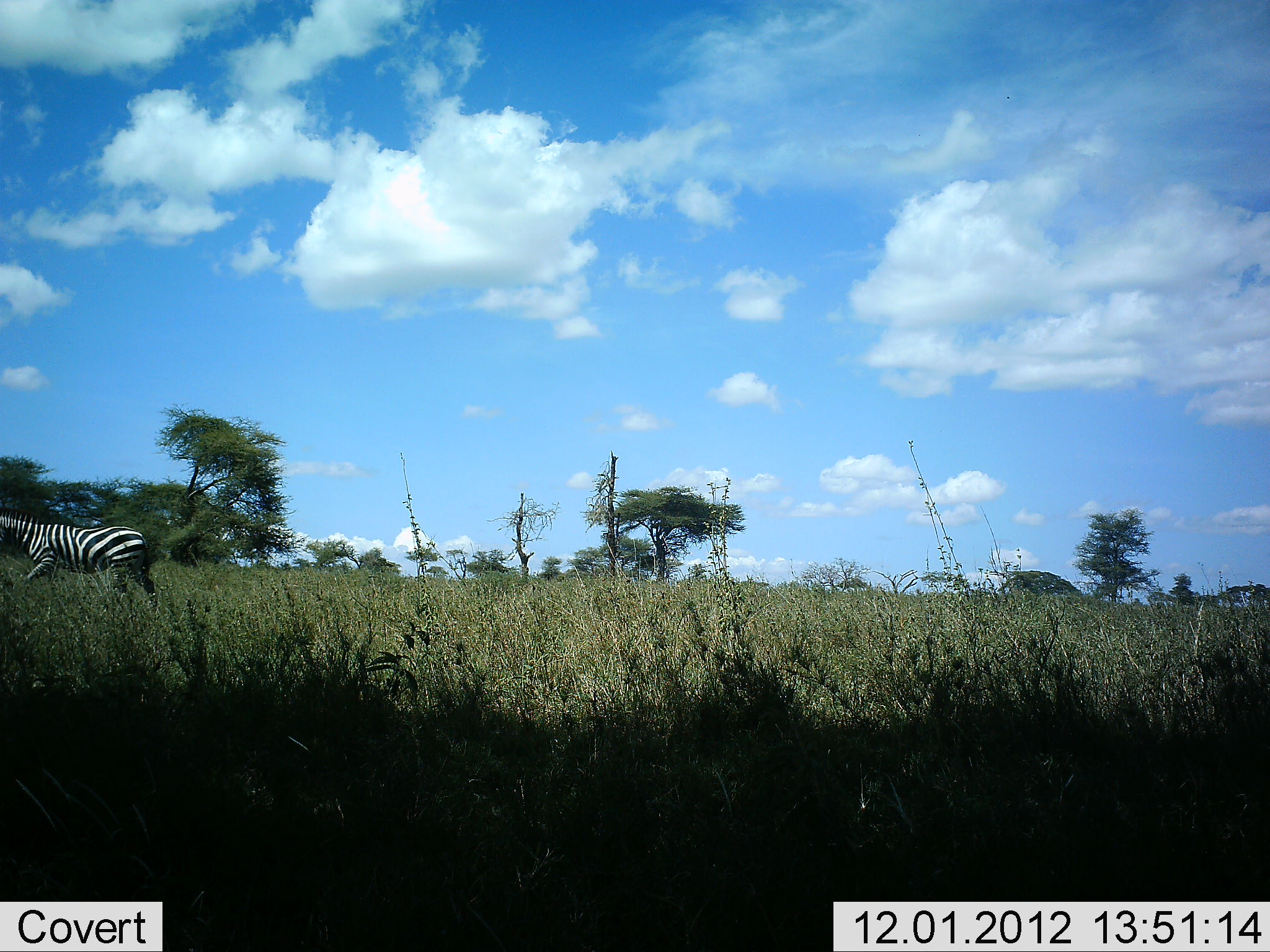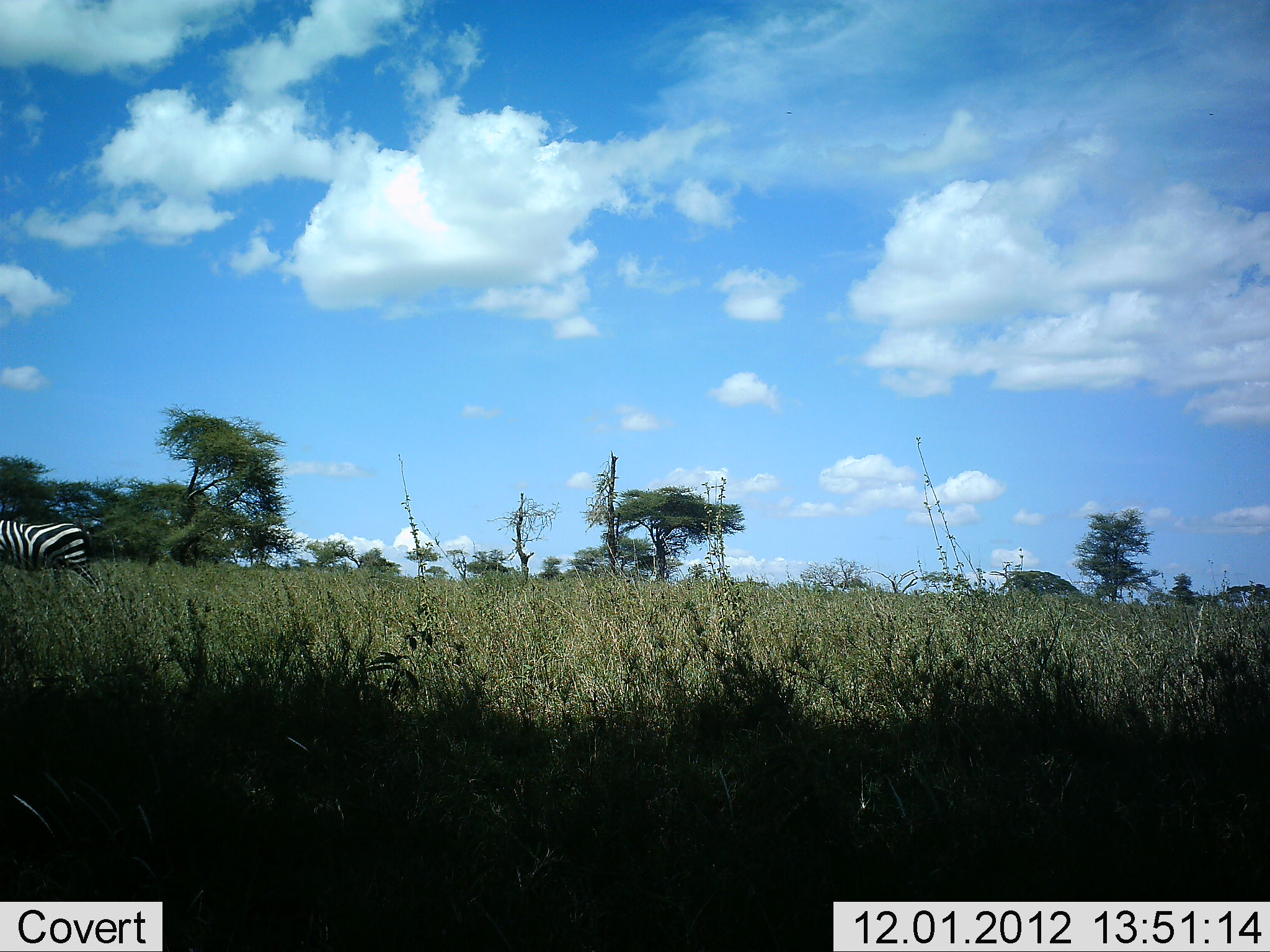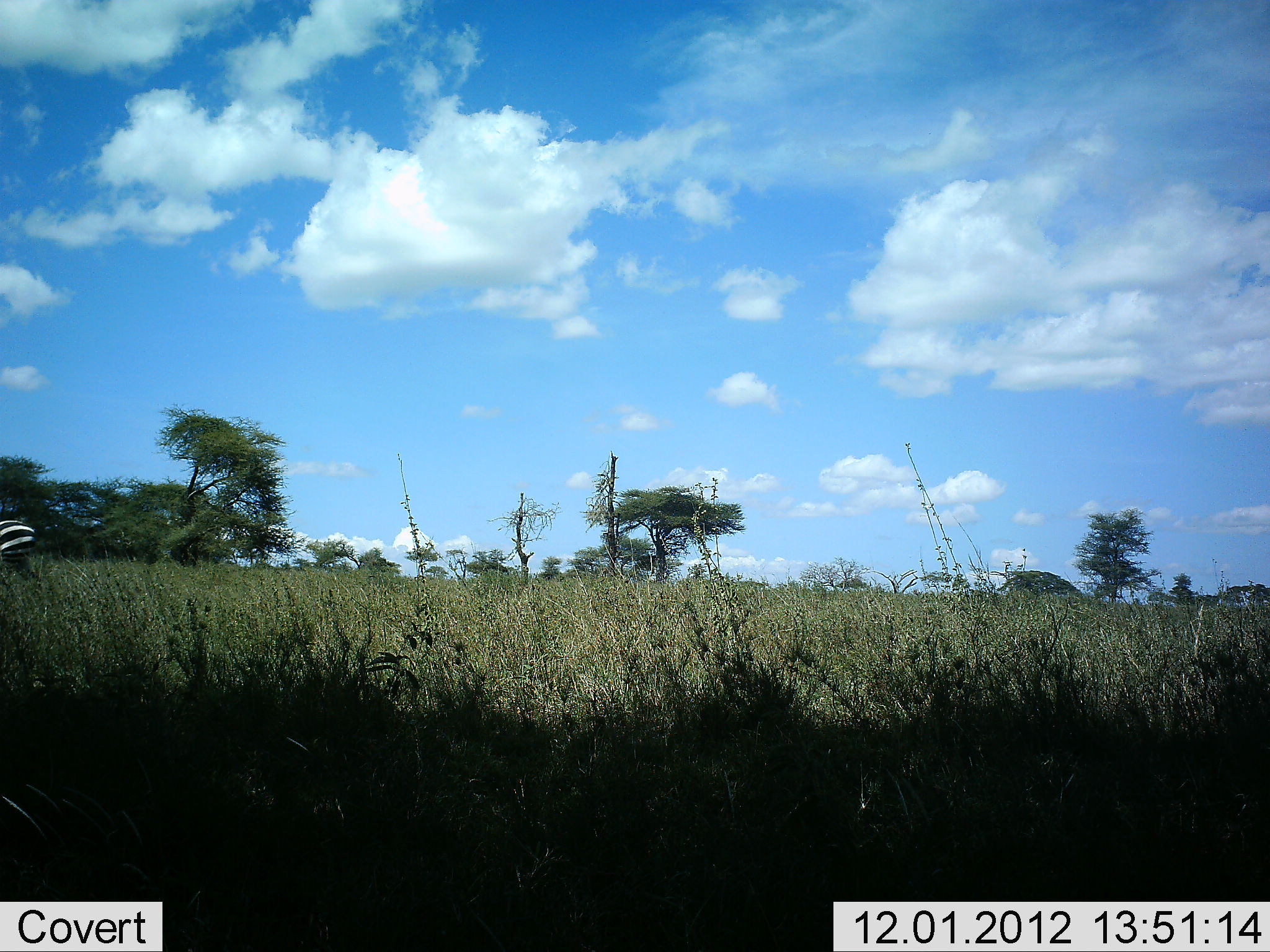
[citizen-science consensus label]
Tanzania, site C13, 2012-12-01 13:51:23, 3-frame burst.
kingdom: Animalia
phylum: Chordata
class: Mammalia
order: Perissodactyla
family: Equidae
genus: Equus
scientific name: Equus quagga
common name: plains zebra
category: zebra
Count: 1.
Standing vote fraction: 10%.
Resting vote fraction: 0%.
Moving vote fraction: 90%.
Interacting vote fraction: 0%.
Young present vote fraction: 0%.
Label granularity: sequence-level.